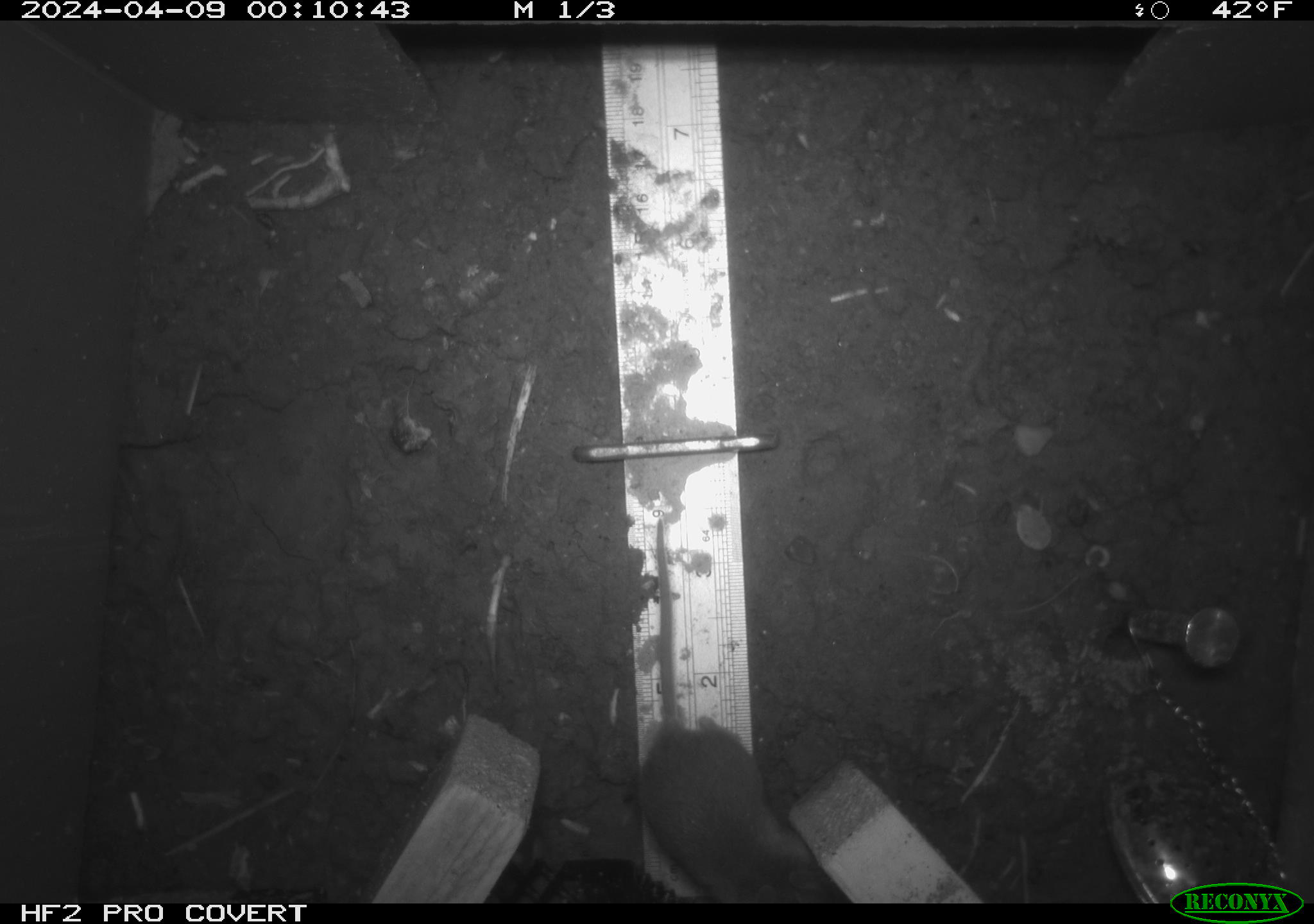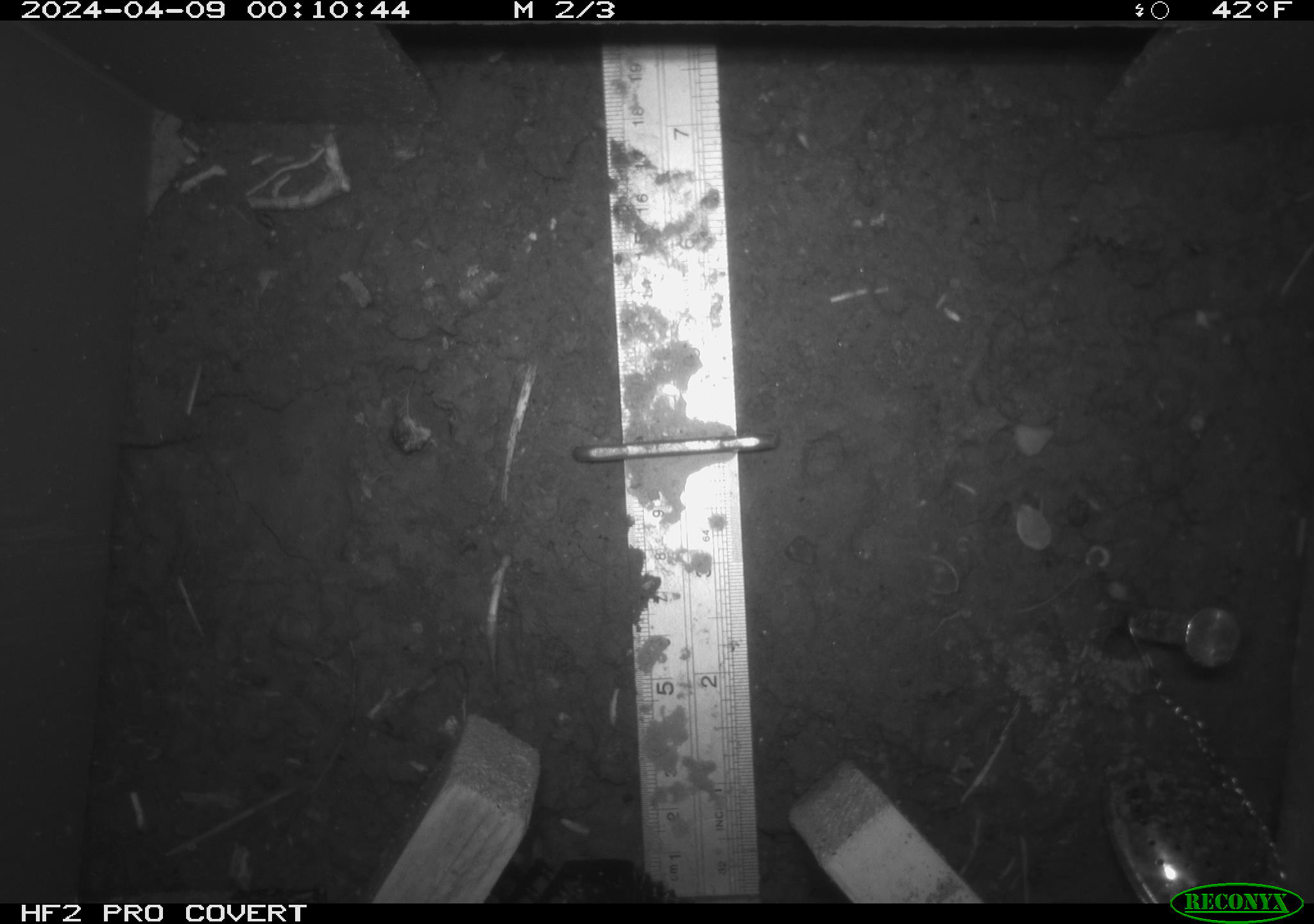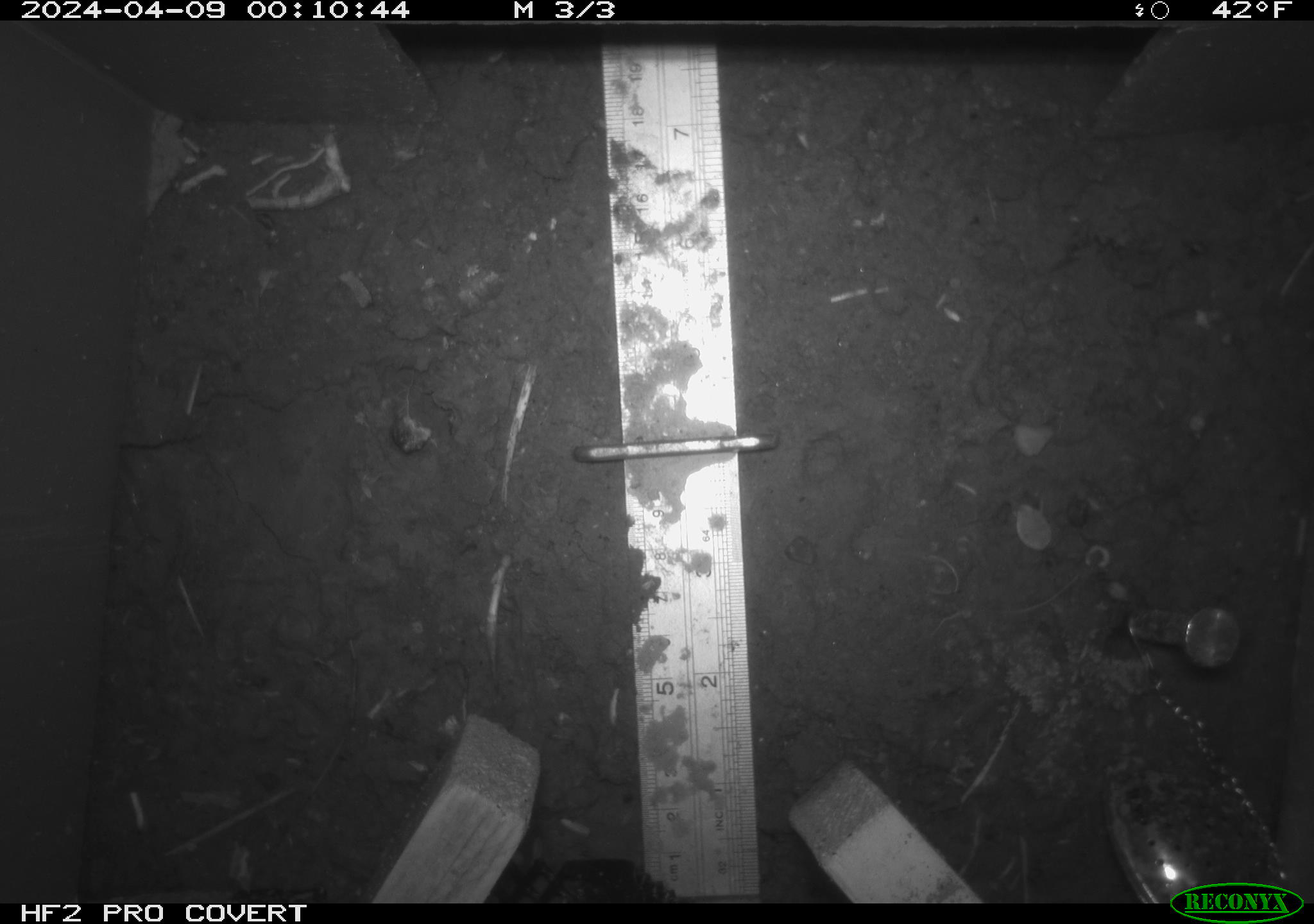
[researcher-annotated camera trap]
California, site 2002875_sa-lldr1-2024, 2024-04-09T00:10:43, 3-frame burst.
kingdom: Animalia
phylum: Chordata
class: Mammalia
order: Rodentia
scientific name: Rodentia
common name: mouse species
Mouse species (Rodentia).